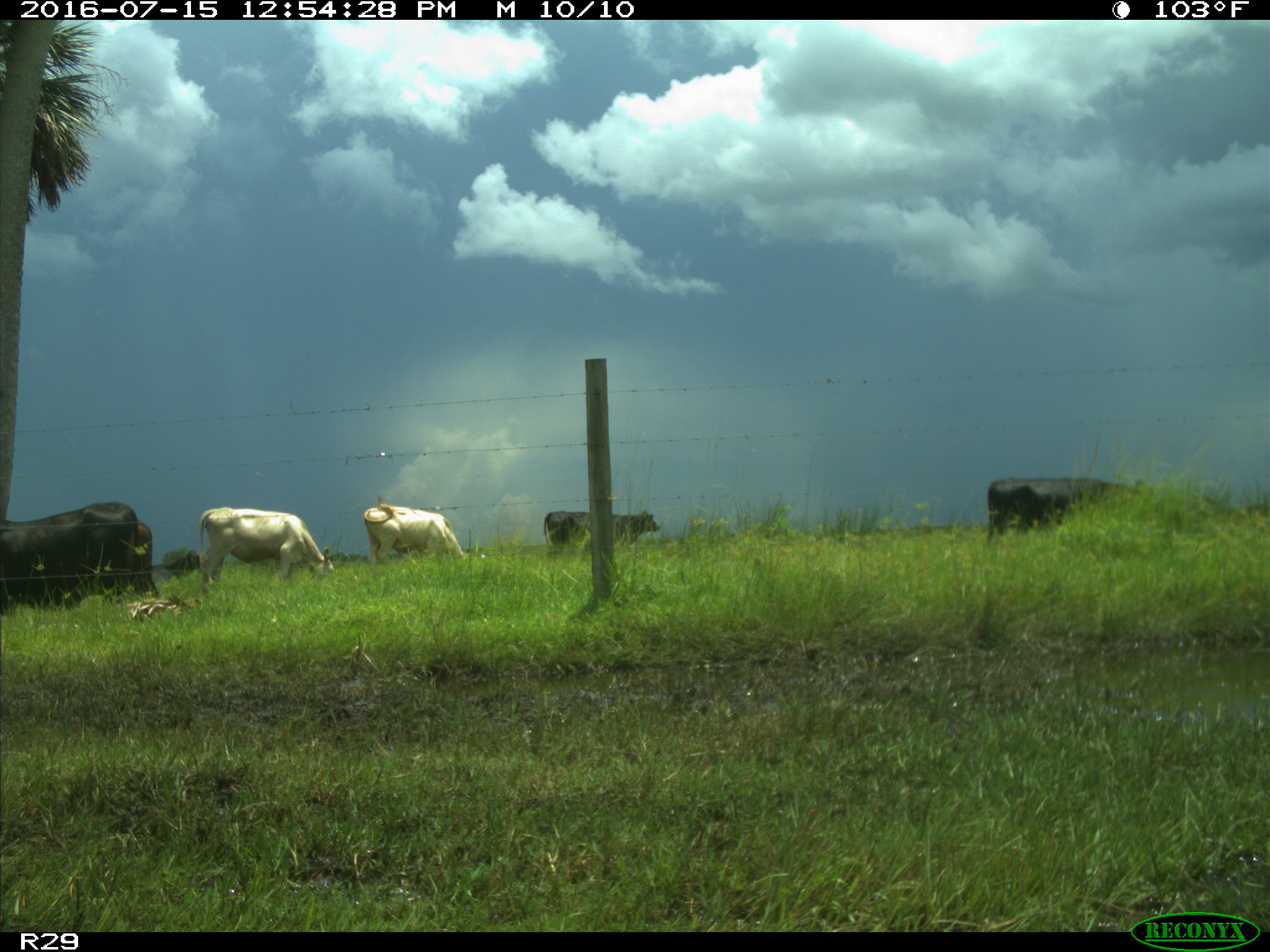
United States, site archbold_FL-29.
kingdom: Animalia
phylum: Chordata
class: Mammalia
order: Artiodactyla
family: Bovidae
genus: Bos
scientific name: Bos taurus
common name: domestic cow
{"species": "Bos taurus (domestic cow)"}